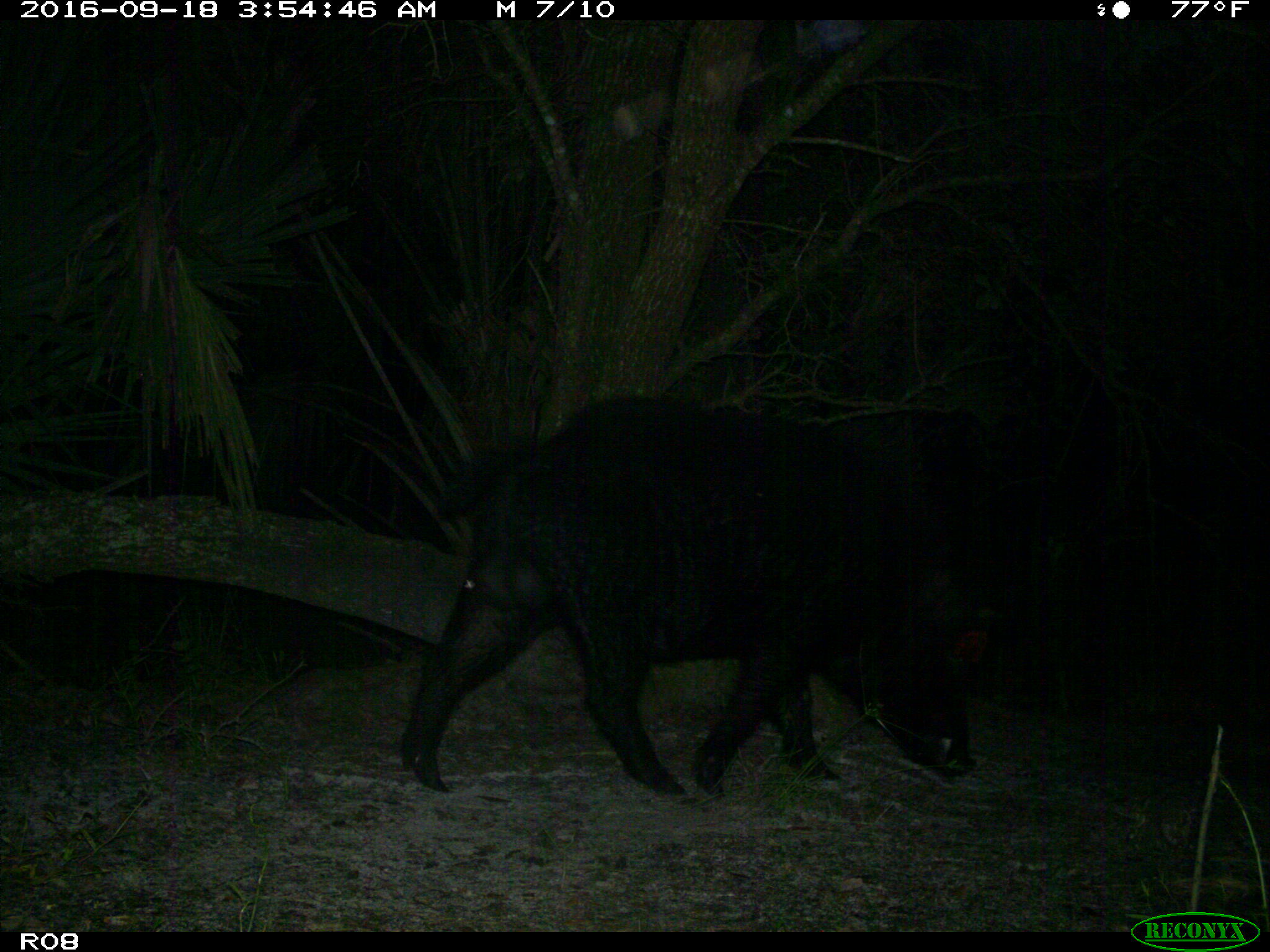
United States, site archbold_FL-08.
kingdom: Animalia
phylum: Chordata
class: Mammalia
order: Artiodactyla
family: Suidae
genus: Sus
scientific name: Sus scrofa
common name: wild boar